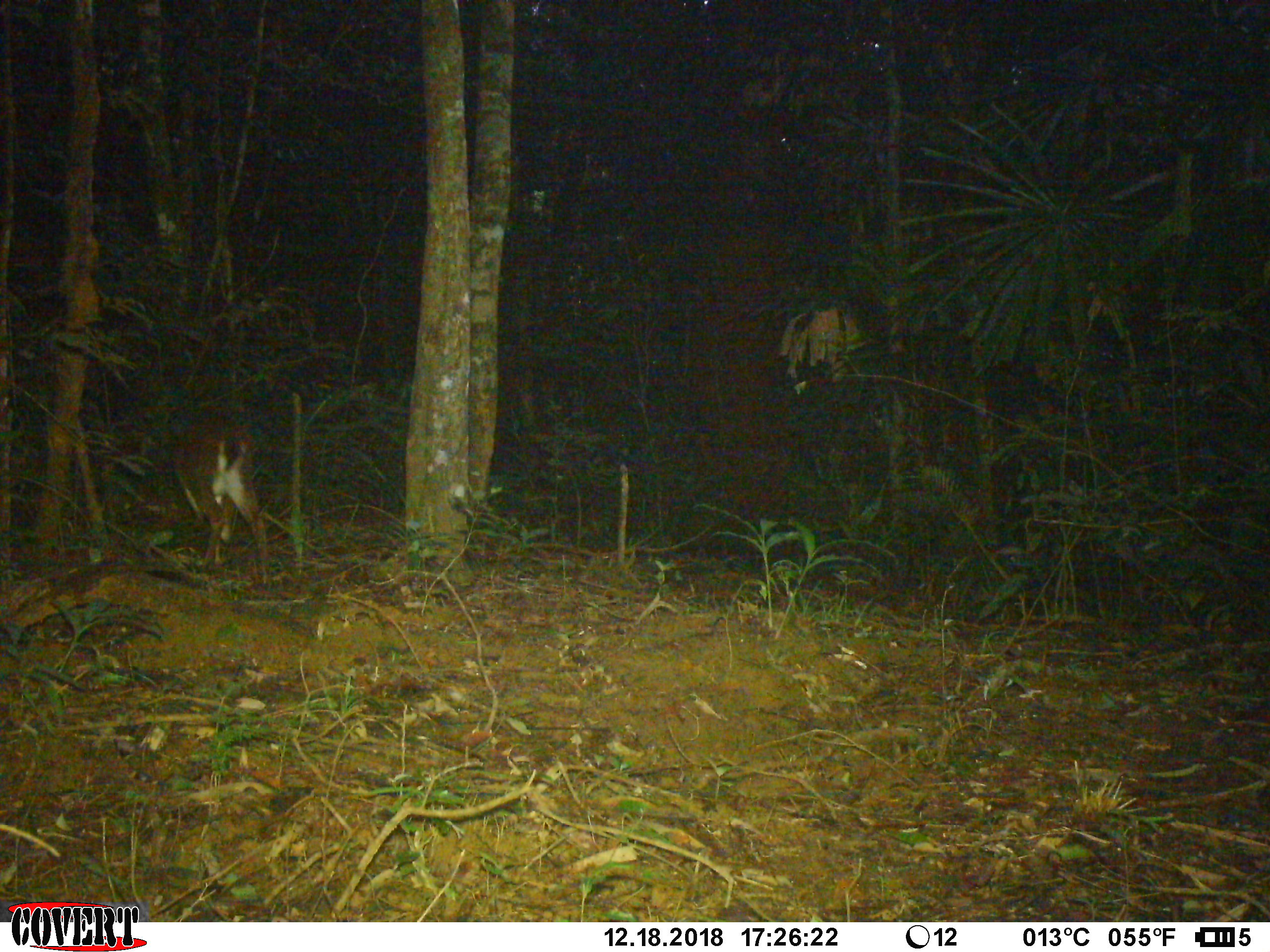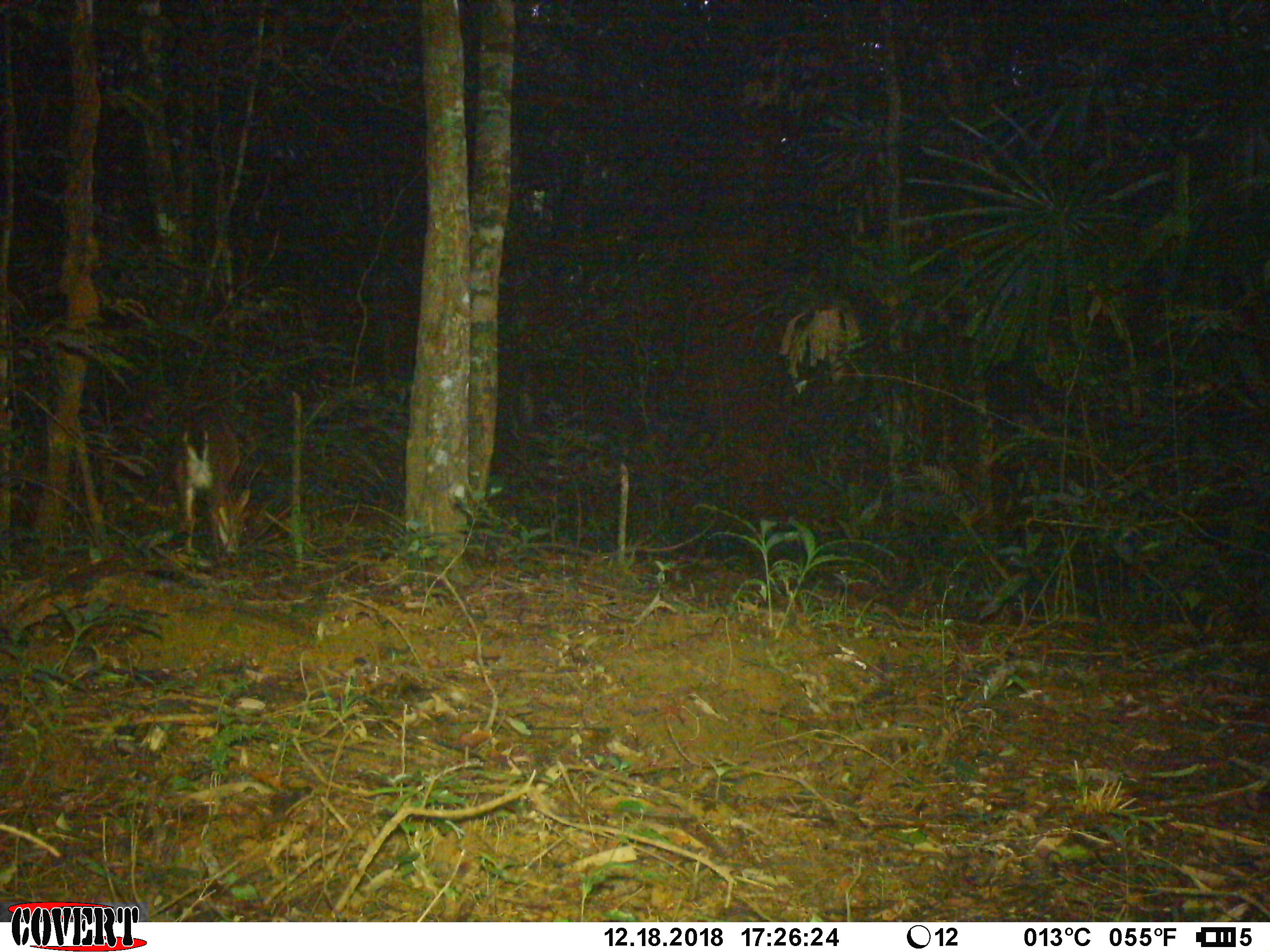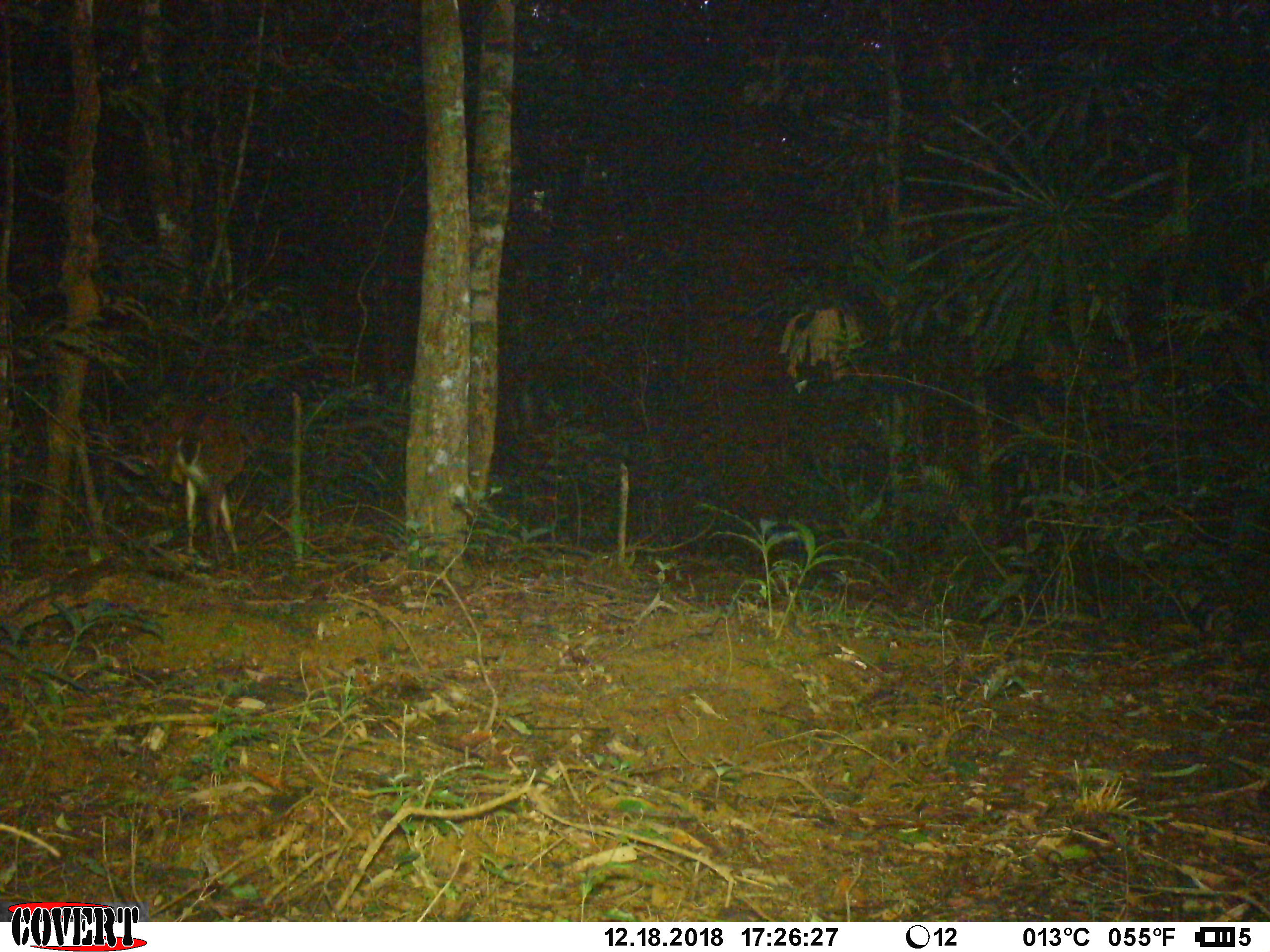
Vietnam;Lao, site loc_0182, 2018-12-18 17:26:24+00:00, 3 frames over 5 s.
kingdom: Animalia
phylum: Chordata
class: Mammalia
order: Artiodactyla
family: Cervidae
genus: Muntiacus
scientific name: Muntiacus vuquangensis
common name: large-antlered muntjac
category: large antlered muntjac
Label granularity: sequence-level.